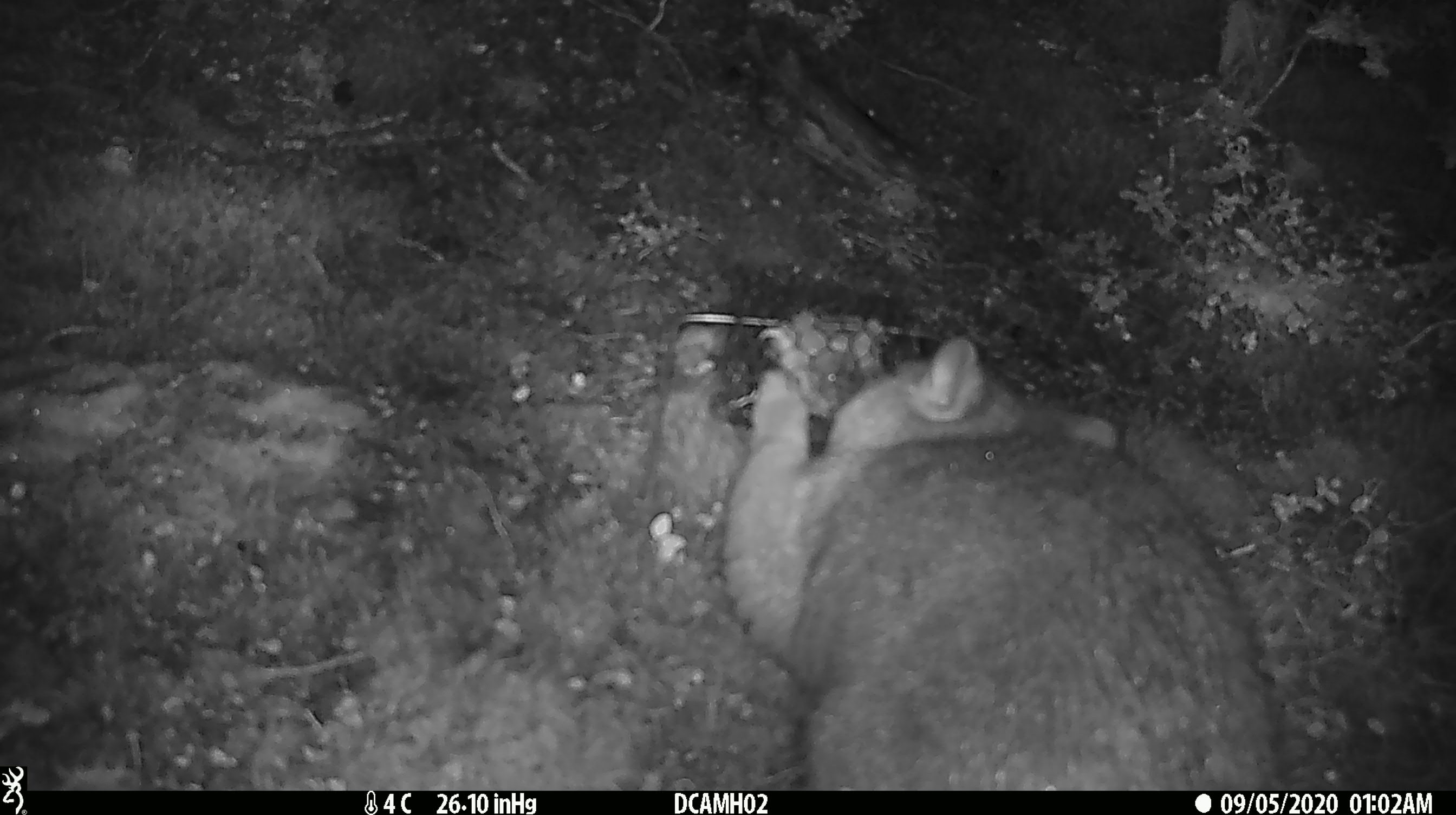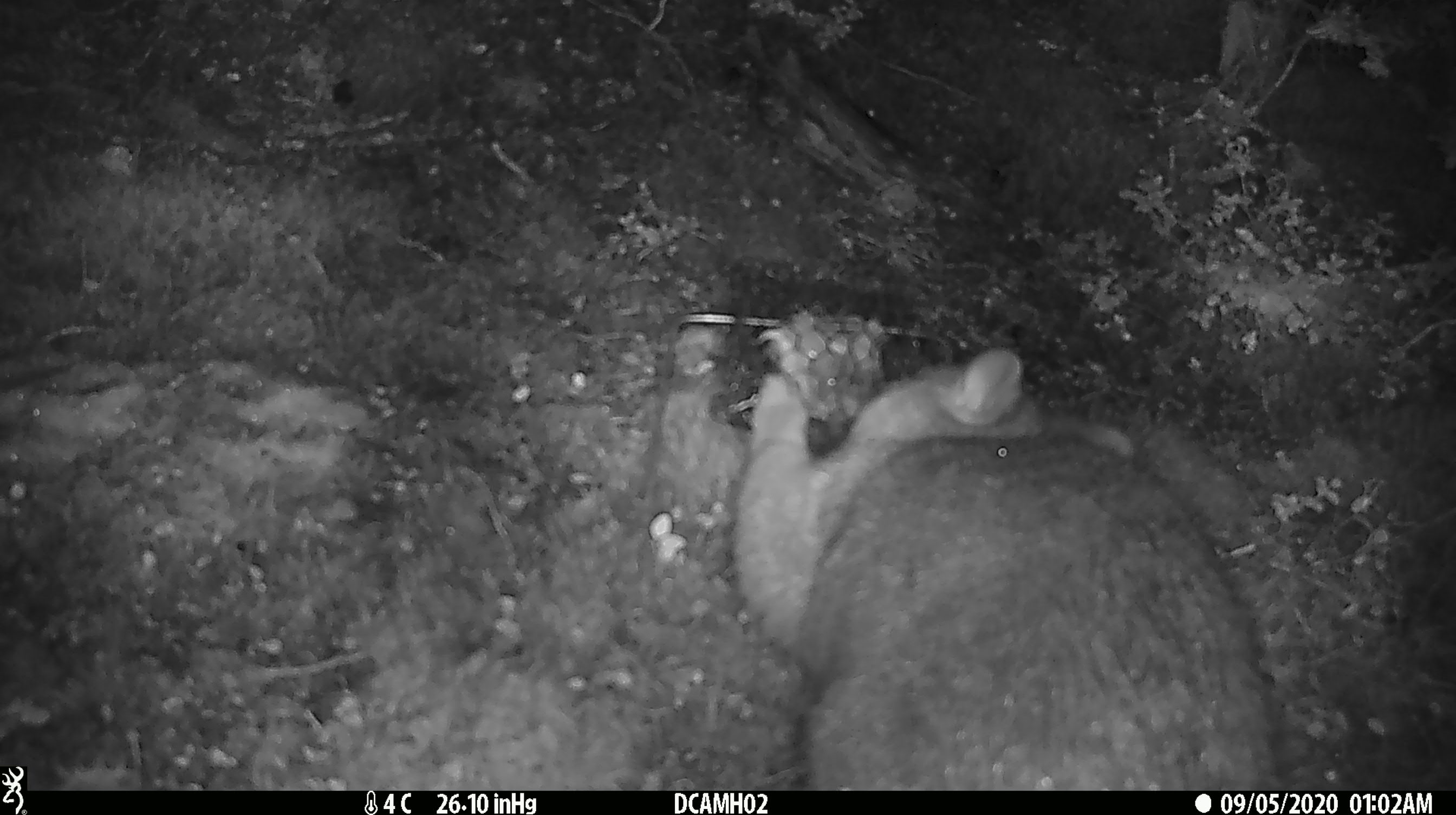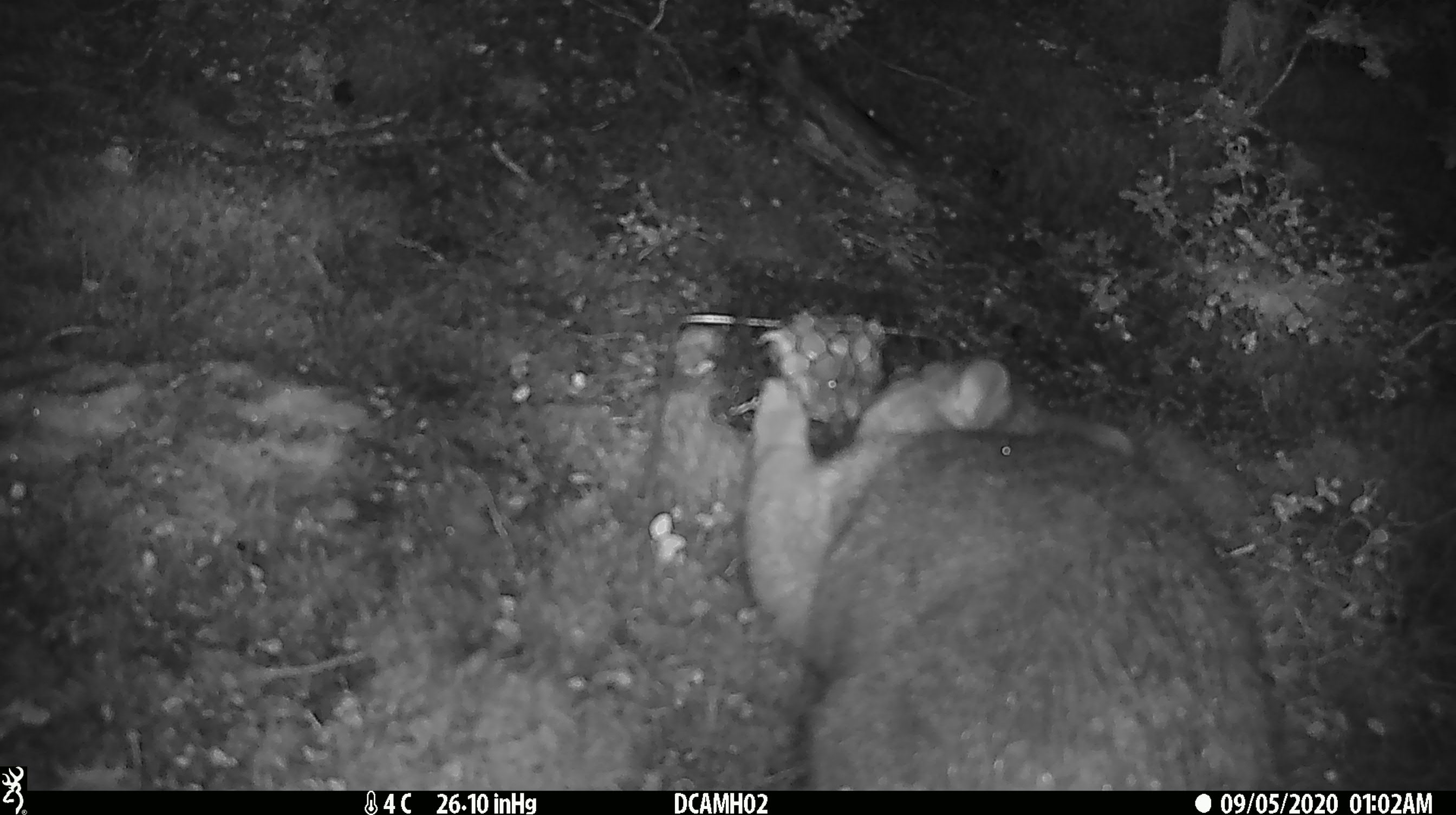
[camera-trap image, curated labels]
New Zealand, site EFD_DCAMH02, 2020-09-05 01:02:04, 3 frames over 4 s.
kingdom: Animalia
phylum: Chordata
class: Mammalia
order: Diprotodontia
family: Phalangeridae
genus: Trichosurus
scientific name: Trichosurus vulpecula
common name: common brushtail possum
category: possum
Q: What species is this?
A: Possum (common brushtail possum) (Trichosurus vulpecula).